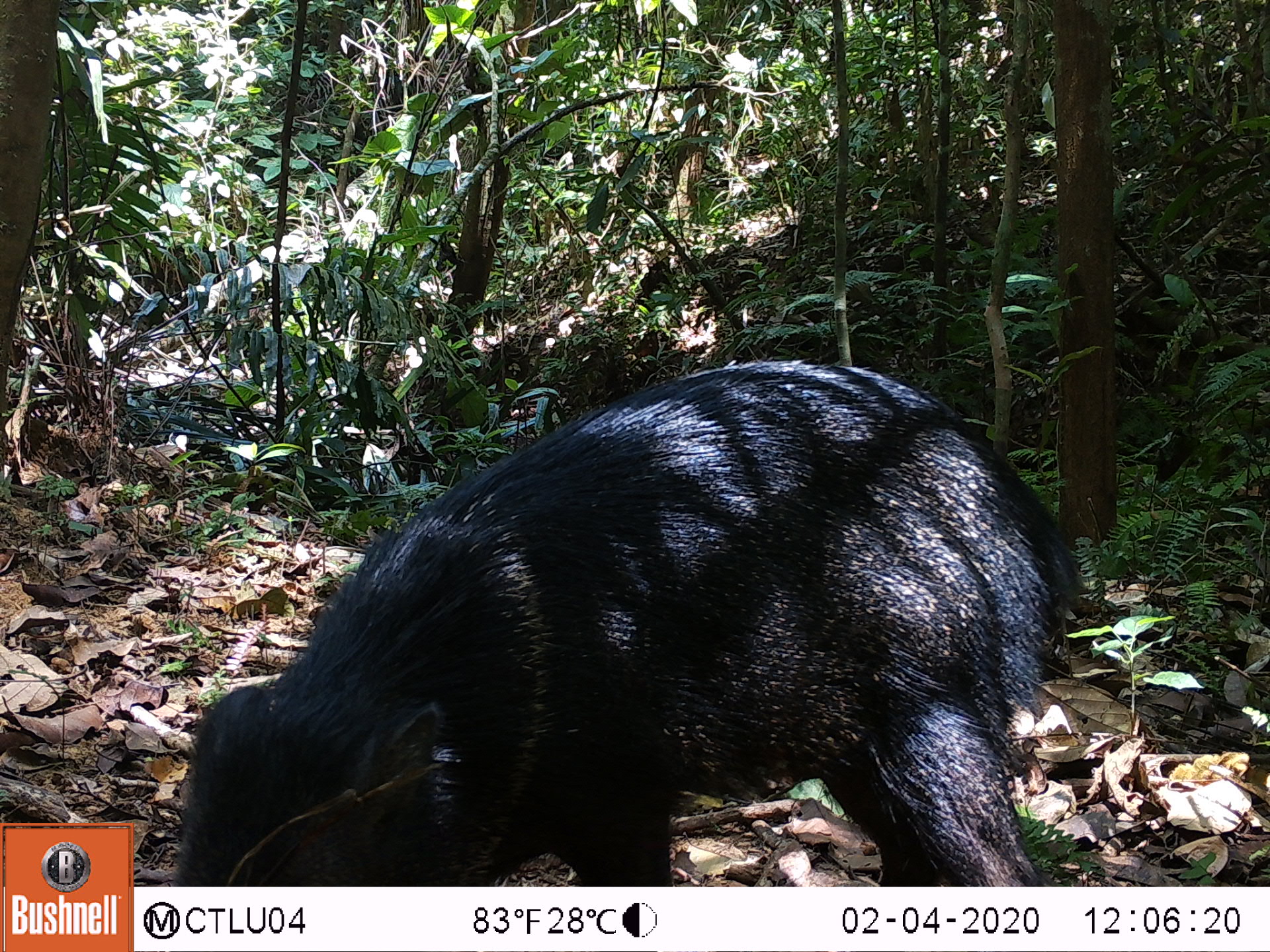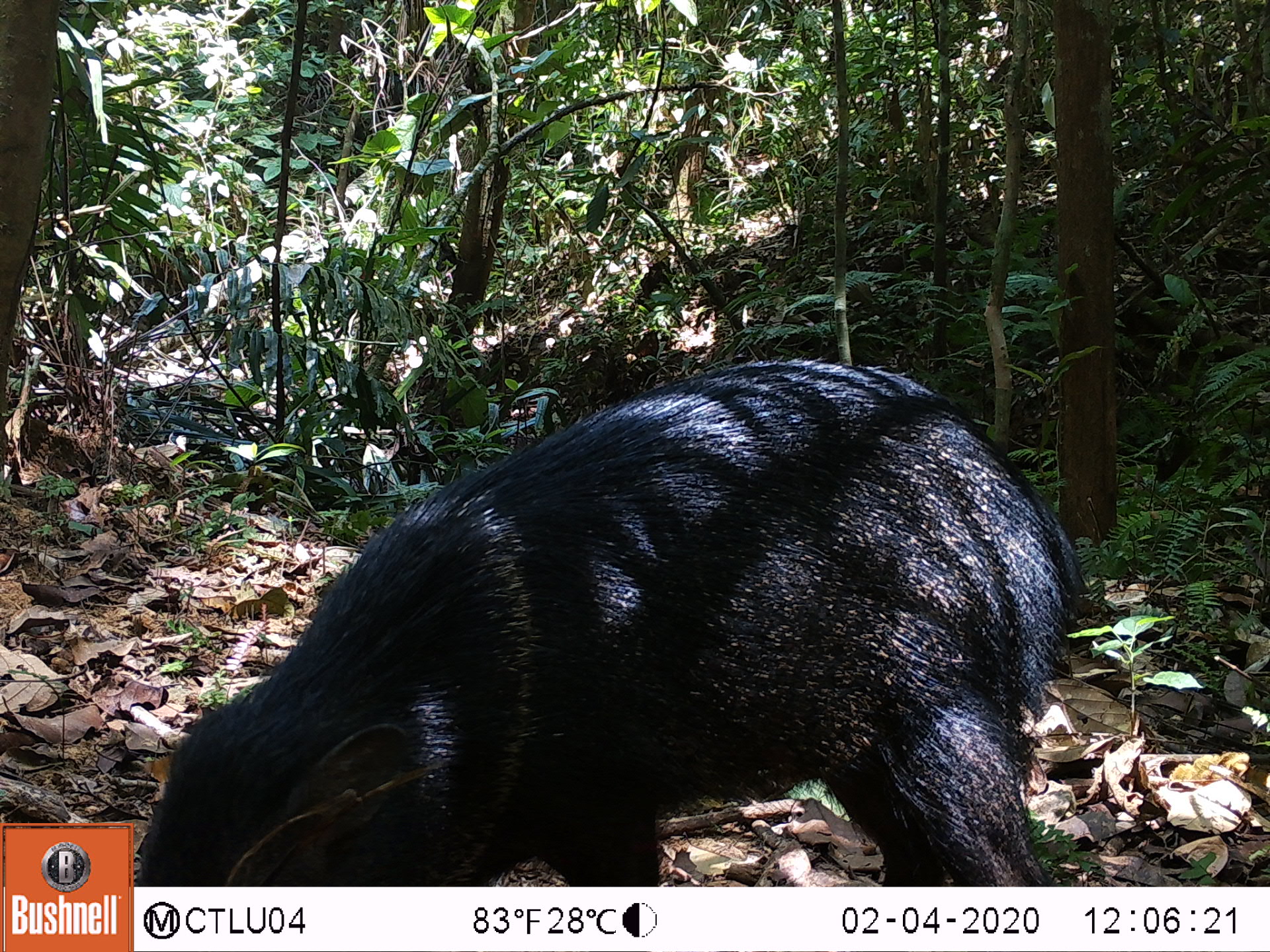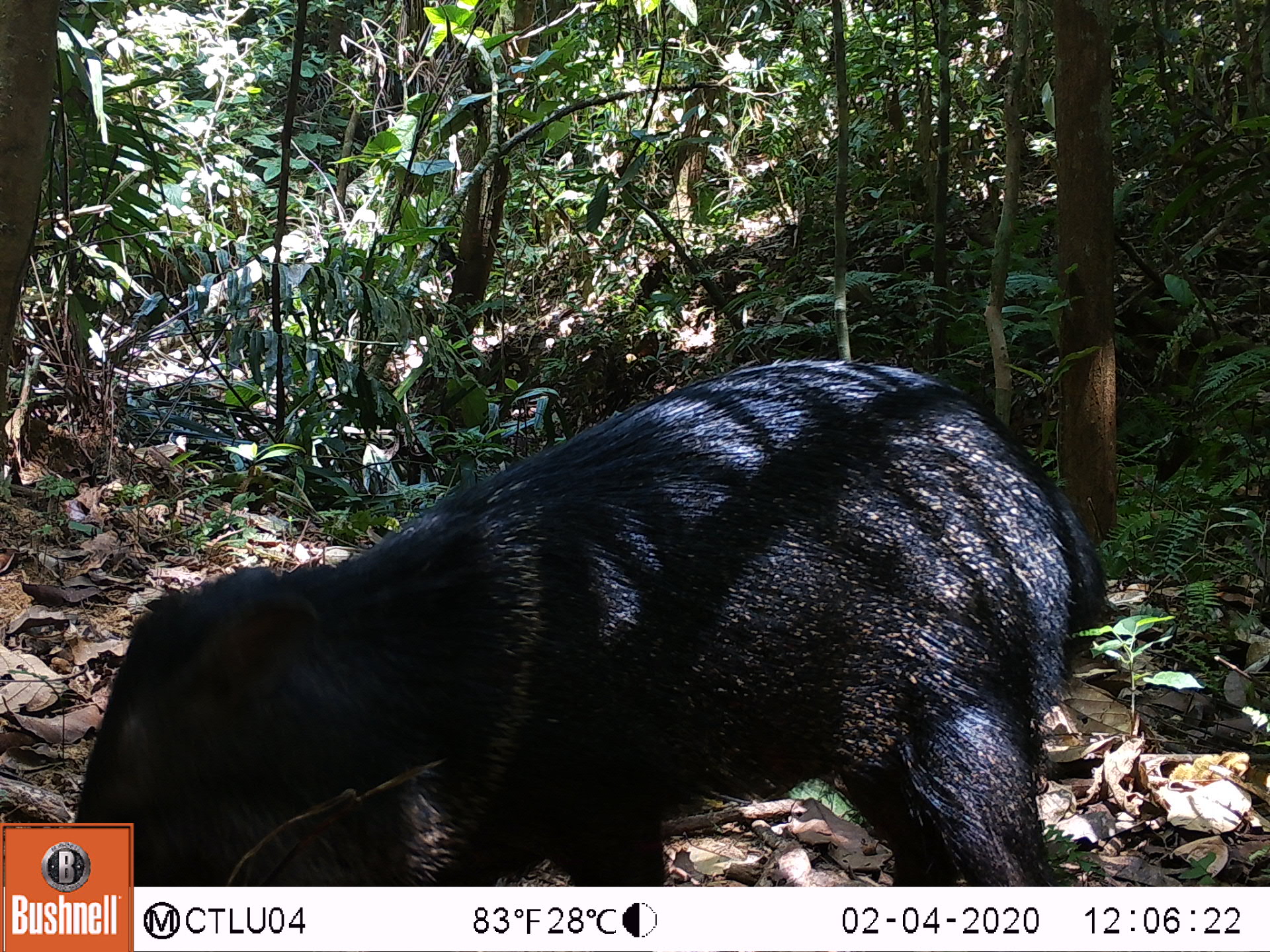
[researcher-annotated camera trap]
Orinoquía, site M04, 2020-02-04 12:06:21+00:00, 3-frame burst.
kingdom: Animalia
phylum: Chordata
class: Mammalia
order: Artiodactyla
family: Tayassuidae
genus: Pecari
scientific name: Pecari tajacu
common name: collared peccary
Collared peccary (Pecari tajacu).